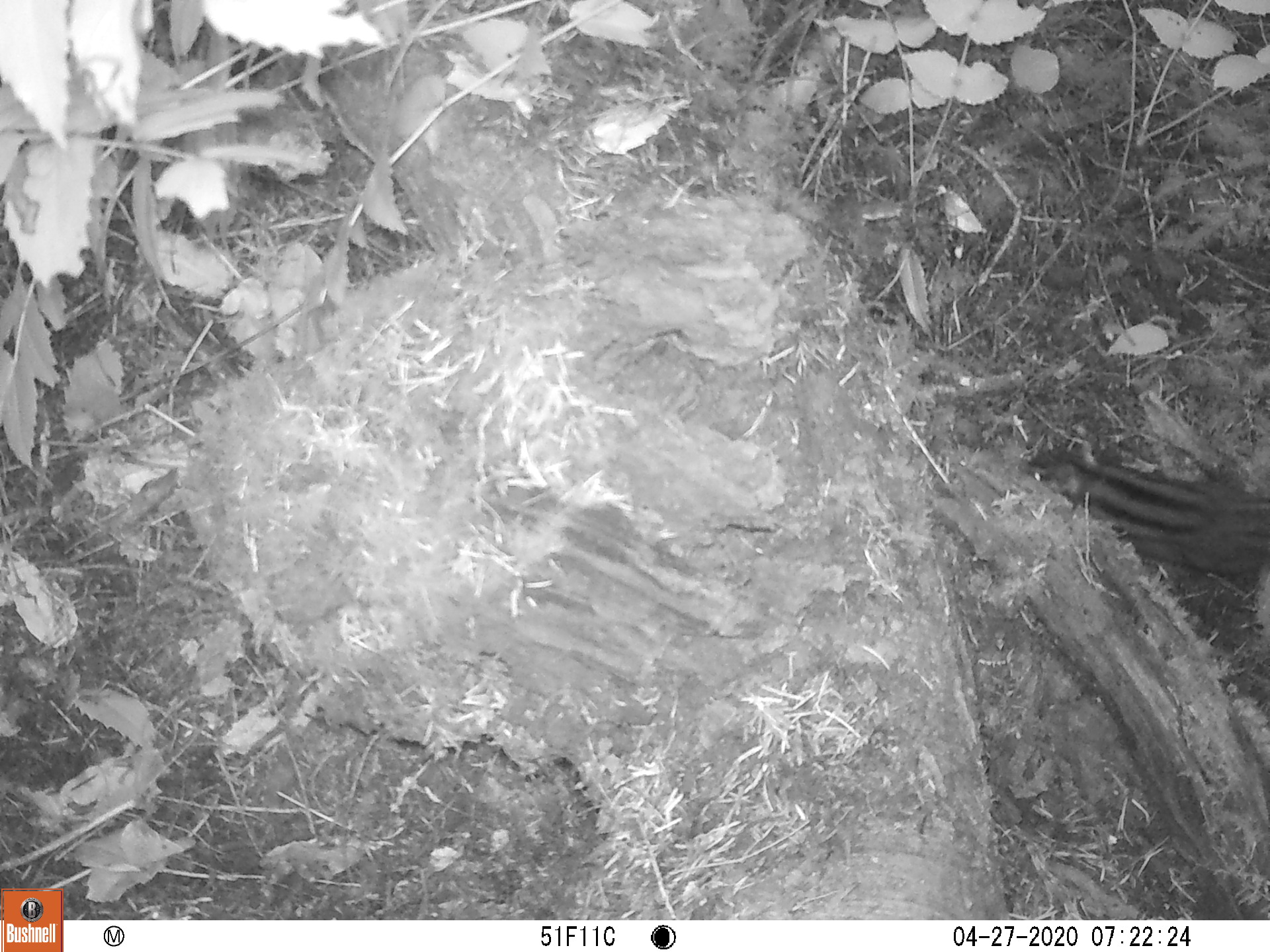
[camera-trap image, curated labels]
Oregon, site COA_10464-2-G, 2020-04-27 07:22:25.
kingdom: Animalia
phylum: Chordata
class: Mammalia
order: Rodentia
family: Sciuridae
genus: Neotamias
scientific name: Neotamias townsendii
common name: townsend's chipmunk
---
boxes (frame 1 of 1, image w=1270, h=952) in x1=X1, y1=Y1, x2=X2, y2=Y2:
townsend's chipmunk: x1=1015, y1=424, x2=1259, y2=591